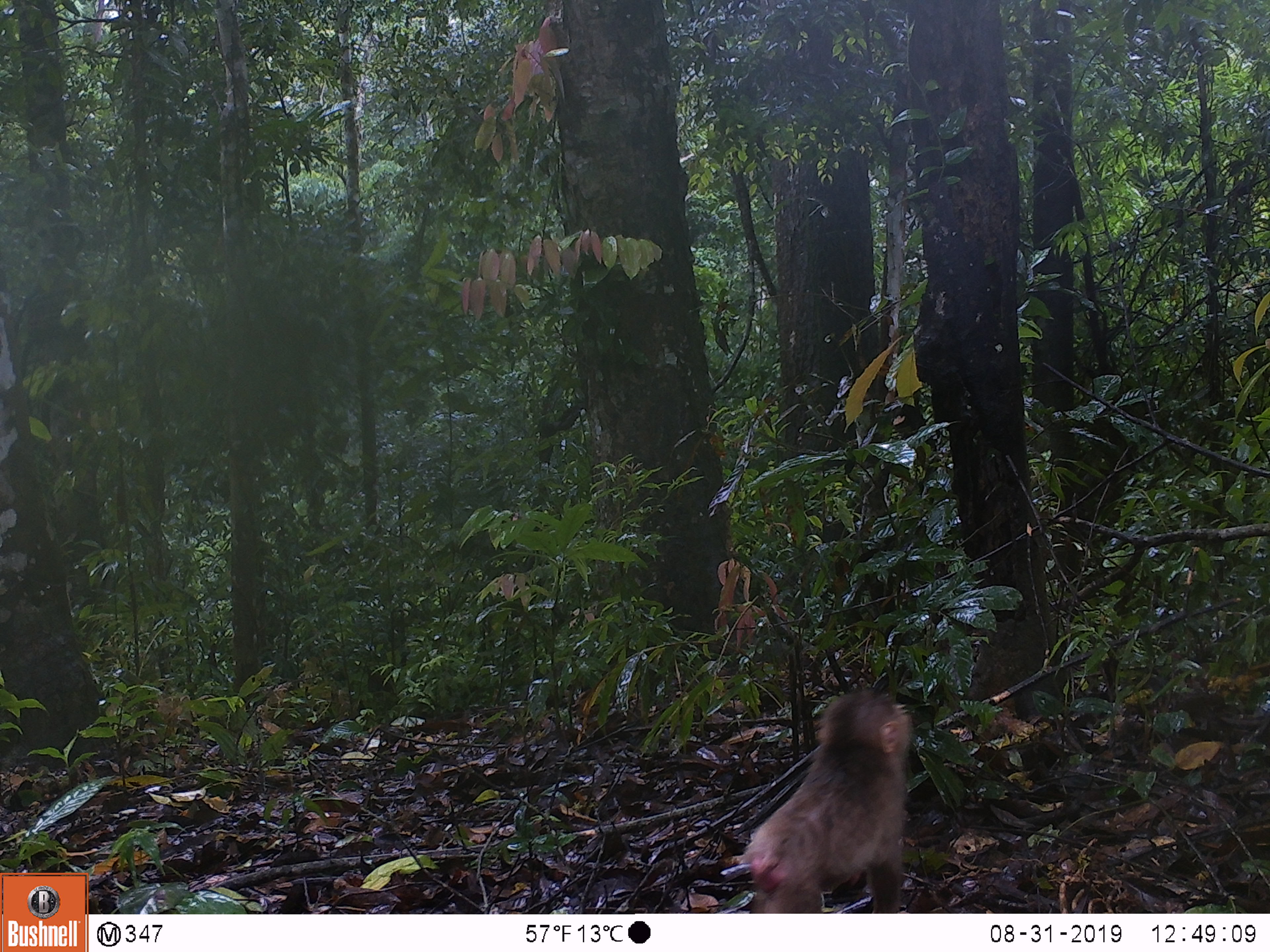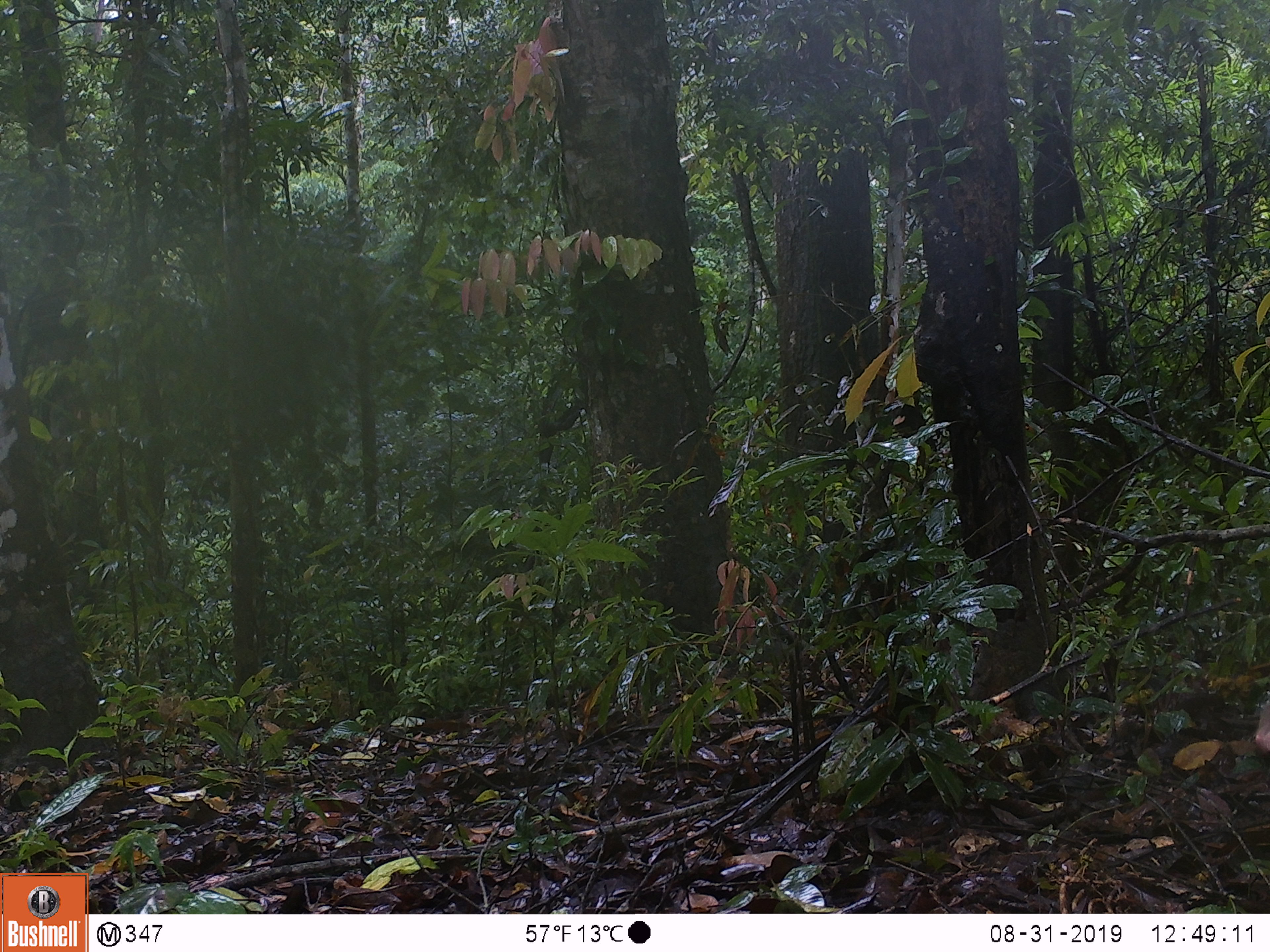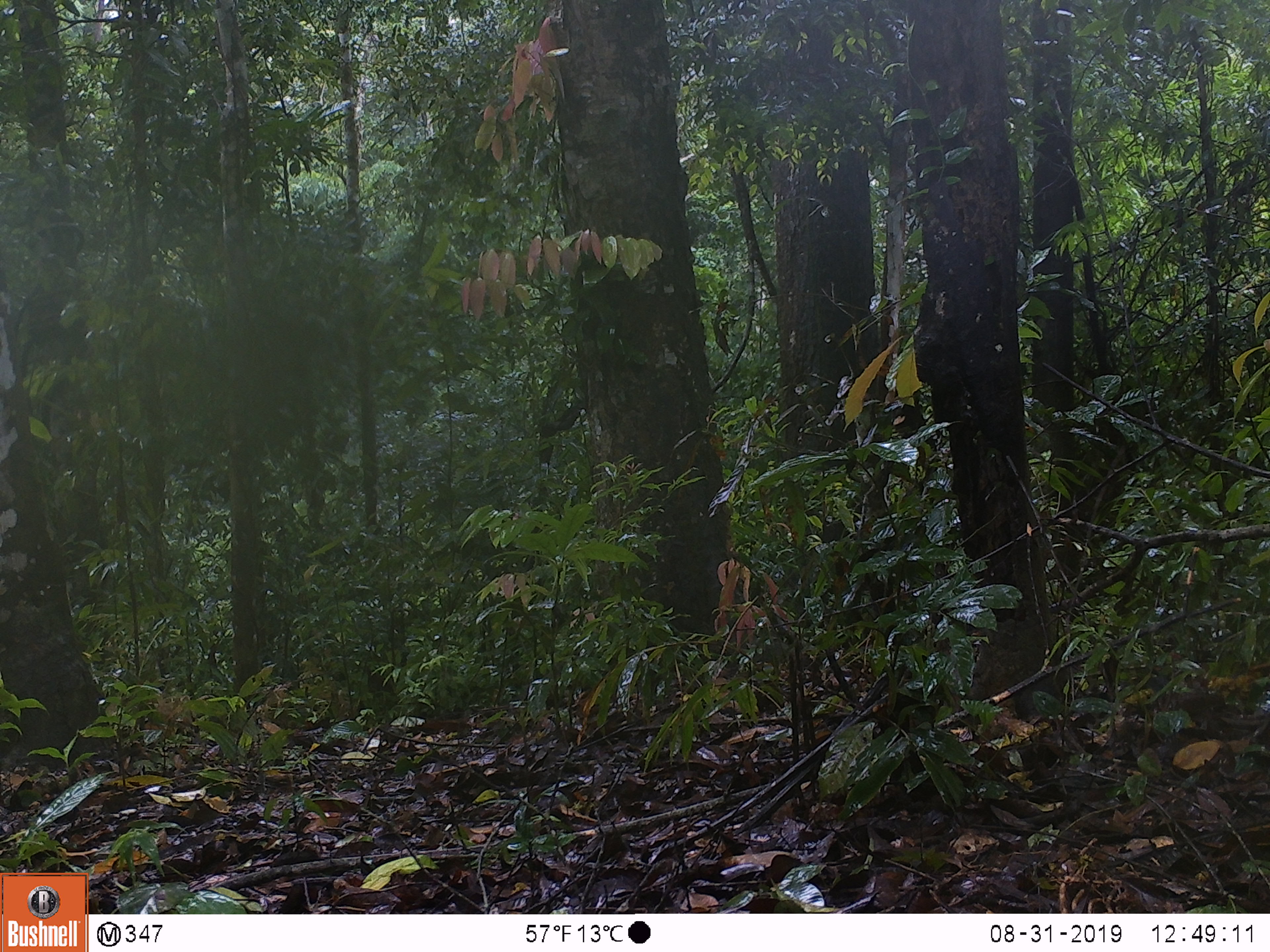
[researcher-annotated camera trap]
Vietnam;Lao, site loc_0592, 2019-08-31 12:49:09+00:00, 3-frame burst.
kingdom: Animalia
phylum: Chordata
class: Mammalia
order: Primates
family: Cercopithecidae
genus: Macaca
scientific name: Macaca arctoides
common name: stump-tailed macaque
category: stump tailed macaque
Stump tailed macaque (stump-tailed macaque) (Macaca arctoides). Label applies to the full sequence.